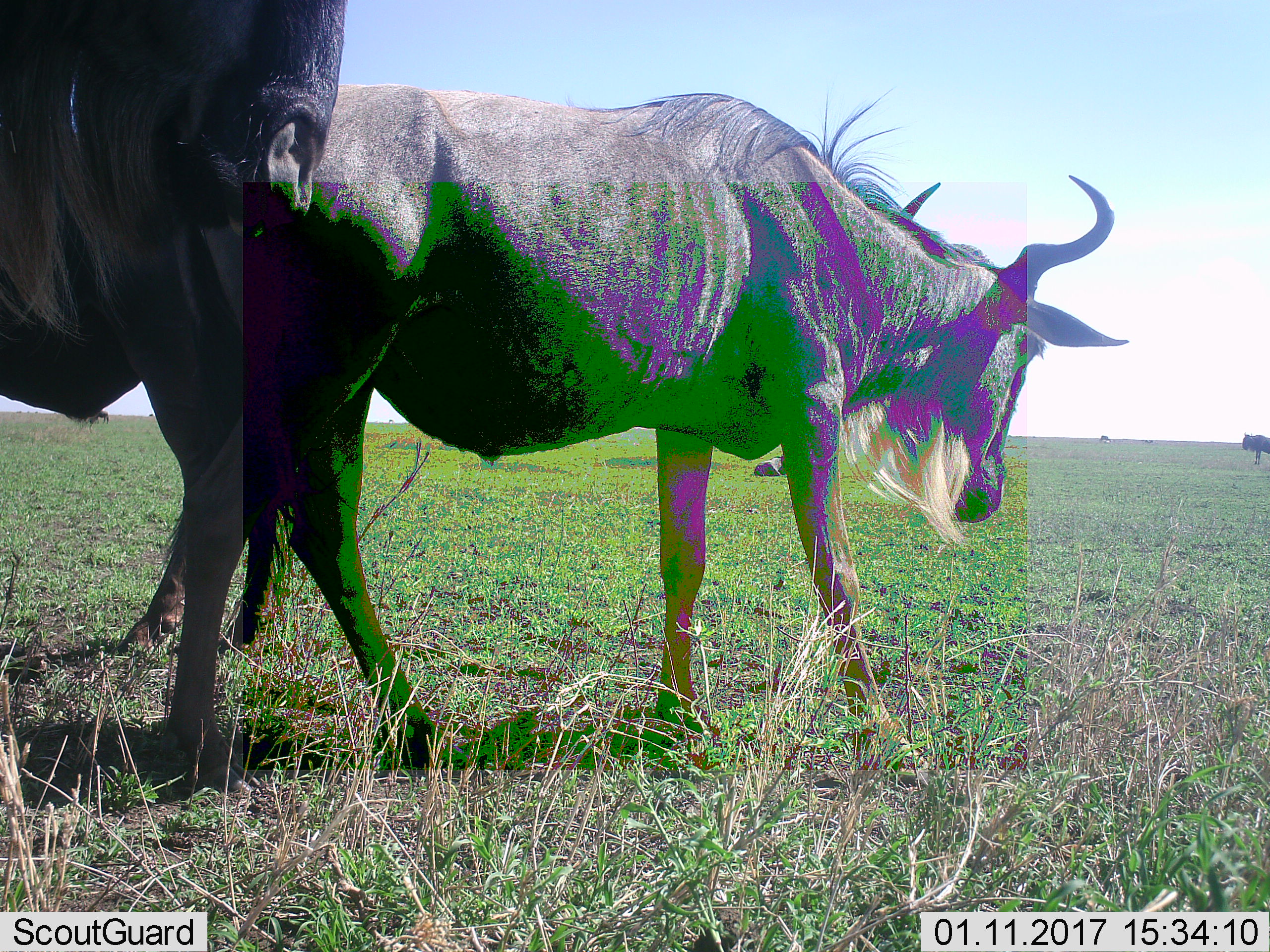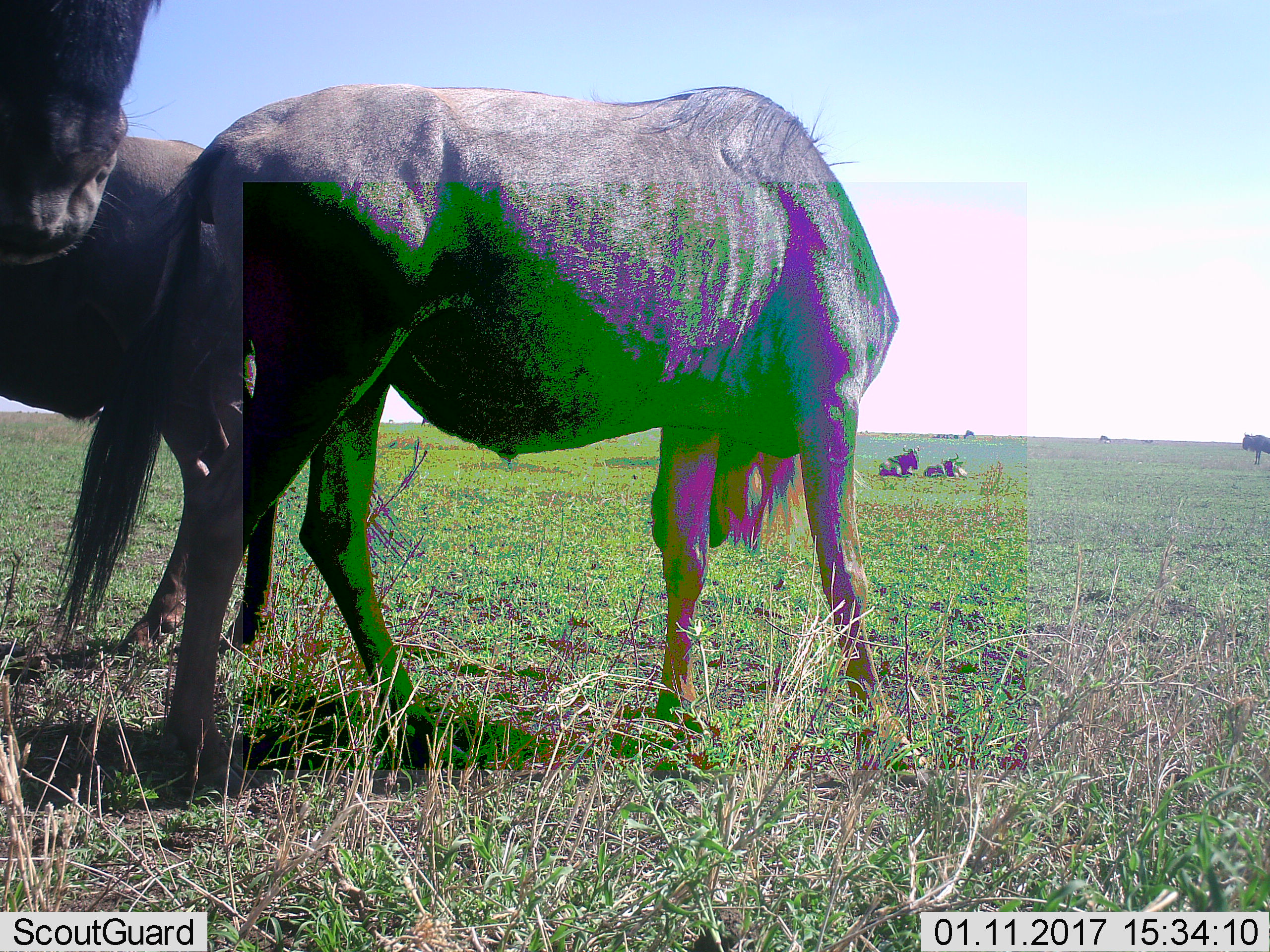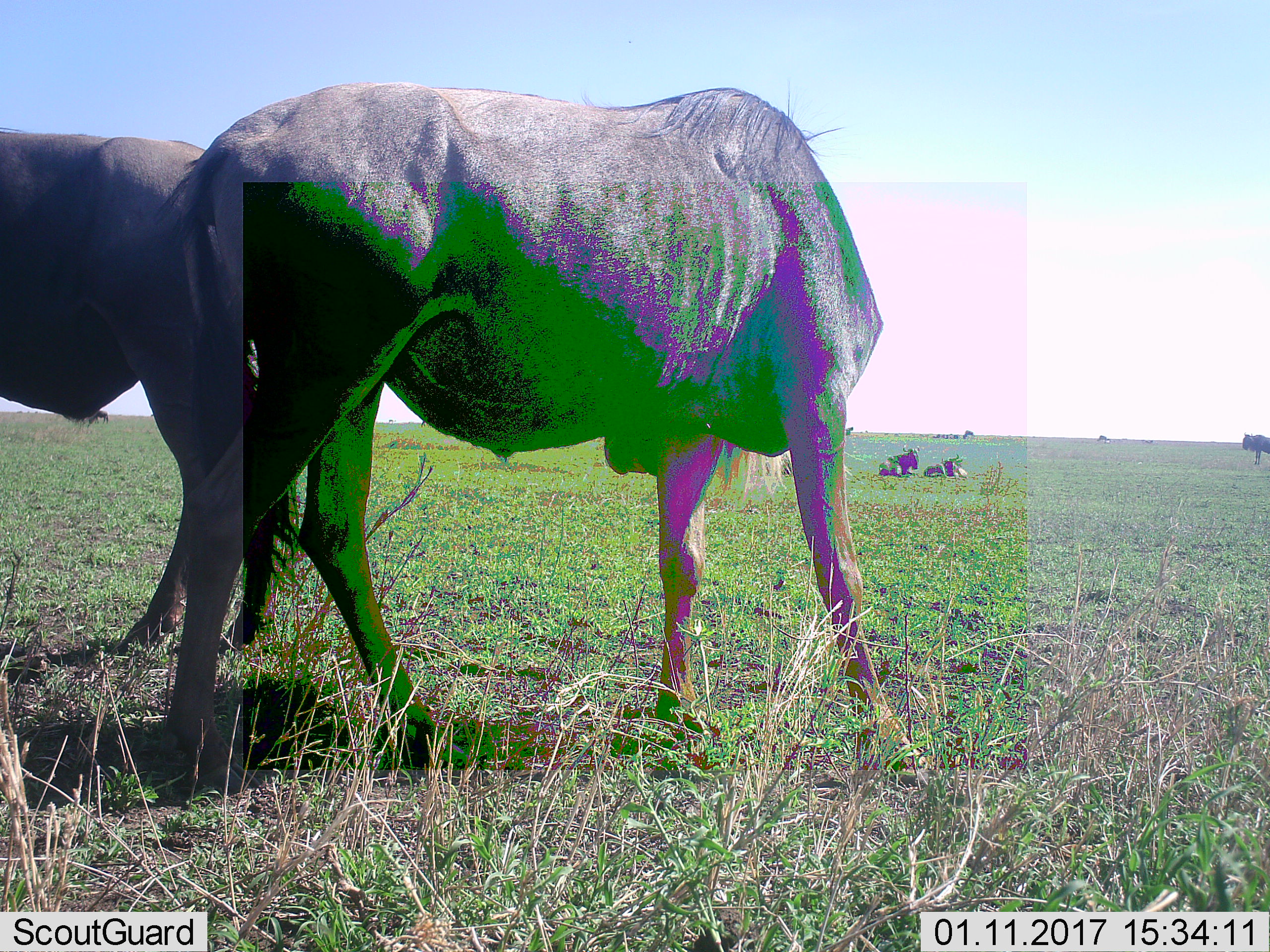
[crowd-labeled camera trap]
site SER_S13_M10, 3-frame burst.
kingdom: Animalia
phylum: Chordata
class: Mammalia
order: Artiodactyla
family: Bovidae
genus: Connochaetes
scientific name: Connochaetes taurinus taurinus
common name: blue wildebeest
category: wildebeestblue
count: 5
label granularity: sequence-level